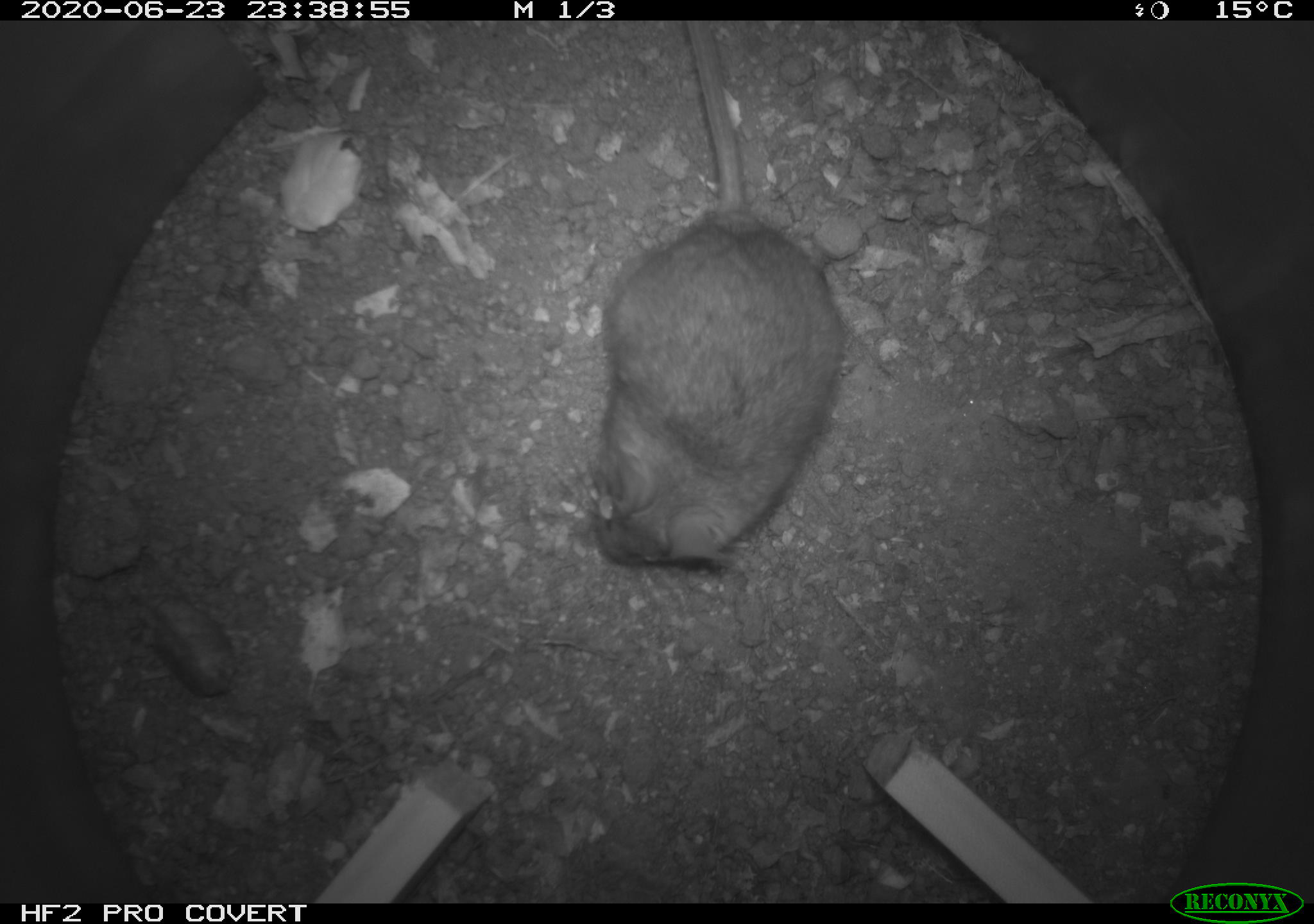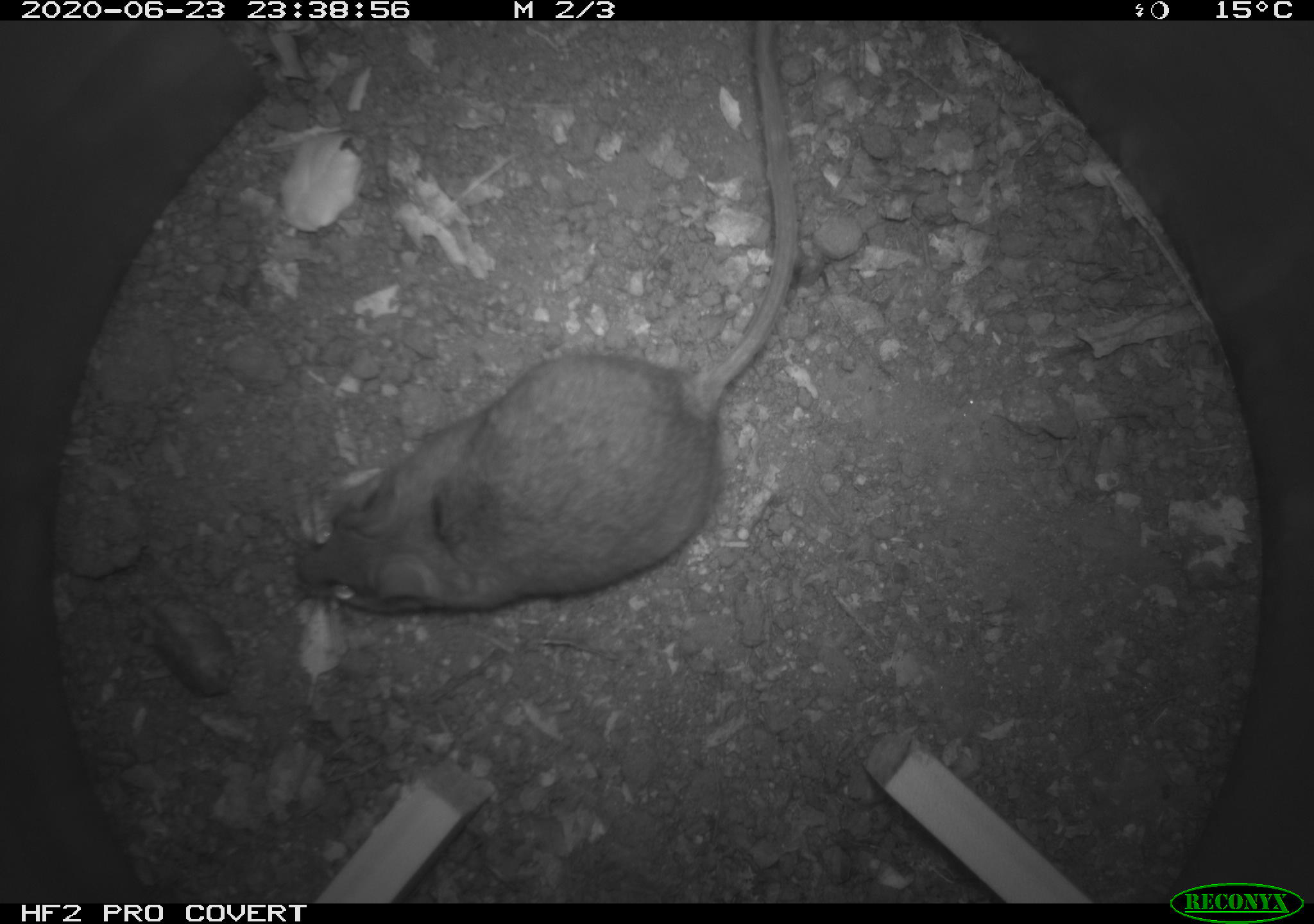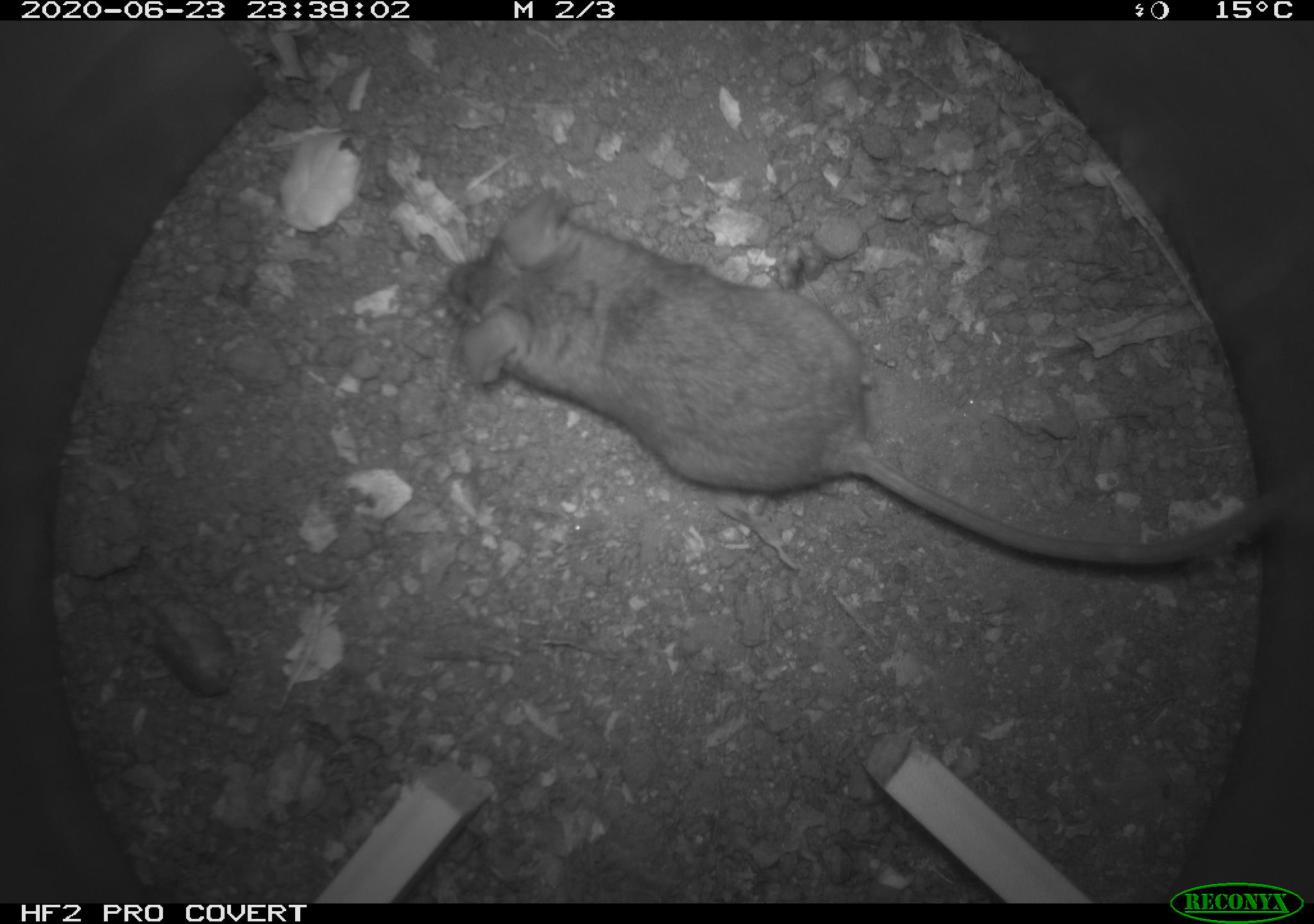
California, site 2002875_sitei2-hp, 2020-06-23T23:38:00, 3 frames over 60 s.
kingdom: Animalia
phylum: Chordata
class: Mammalia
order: Rodentia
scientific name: Rodentia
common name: mouse species